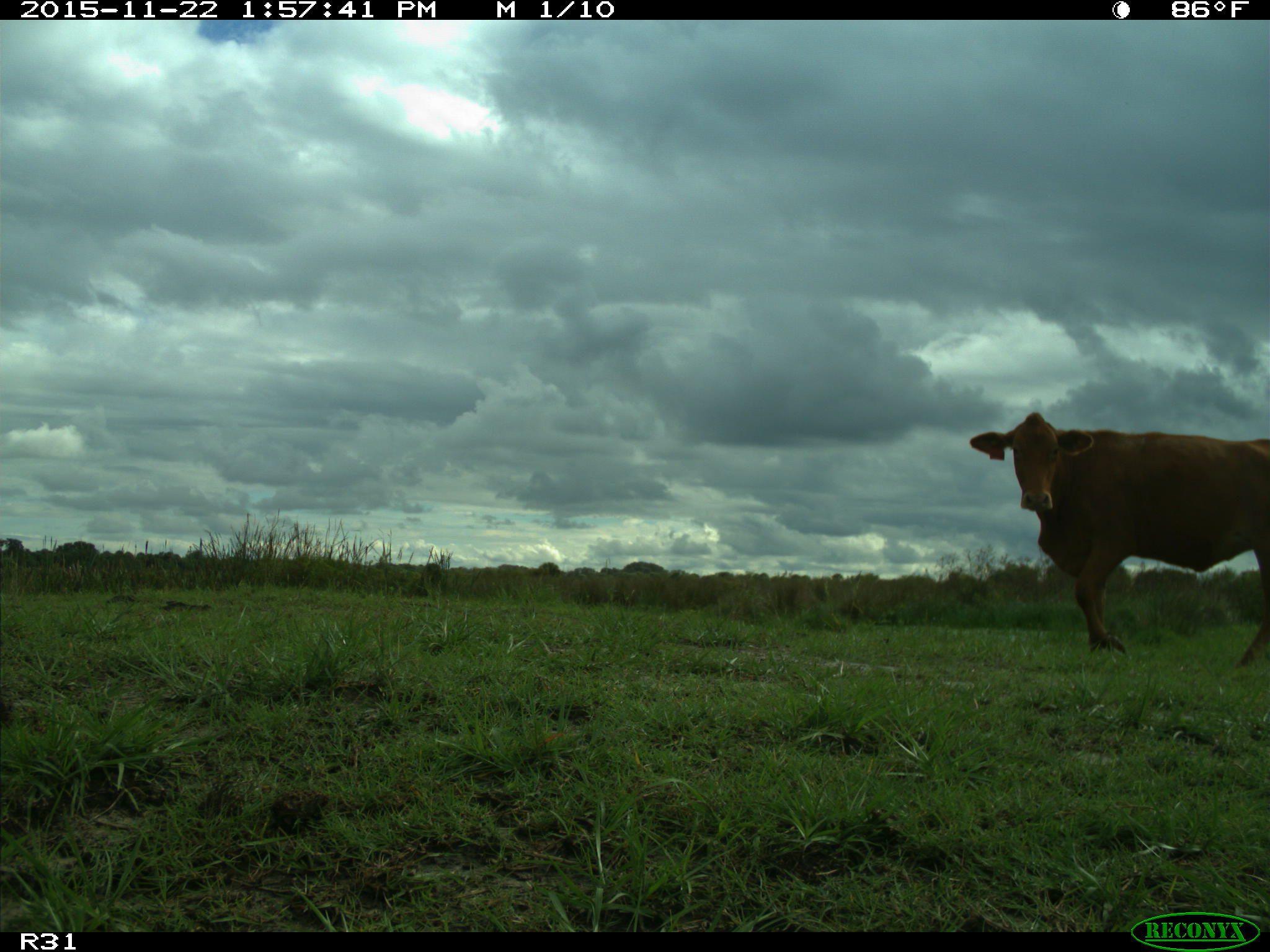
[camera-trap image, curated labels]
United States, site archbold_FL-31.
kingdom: Animalia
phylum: Chordata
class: Mammalia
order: Artiodactyla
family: Bovidae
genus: Bos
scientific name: Bos taurus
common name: domestic cow